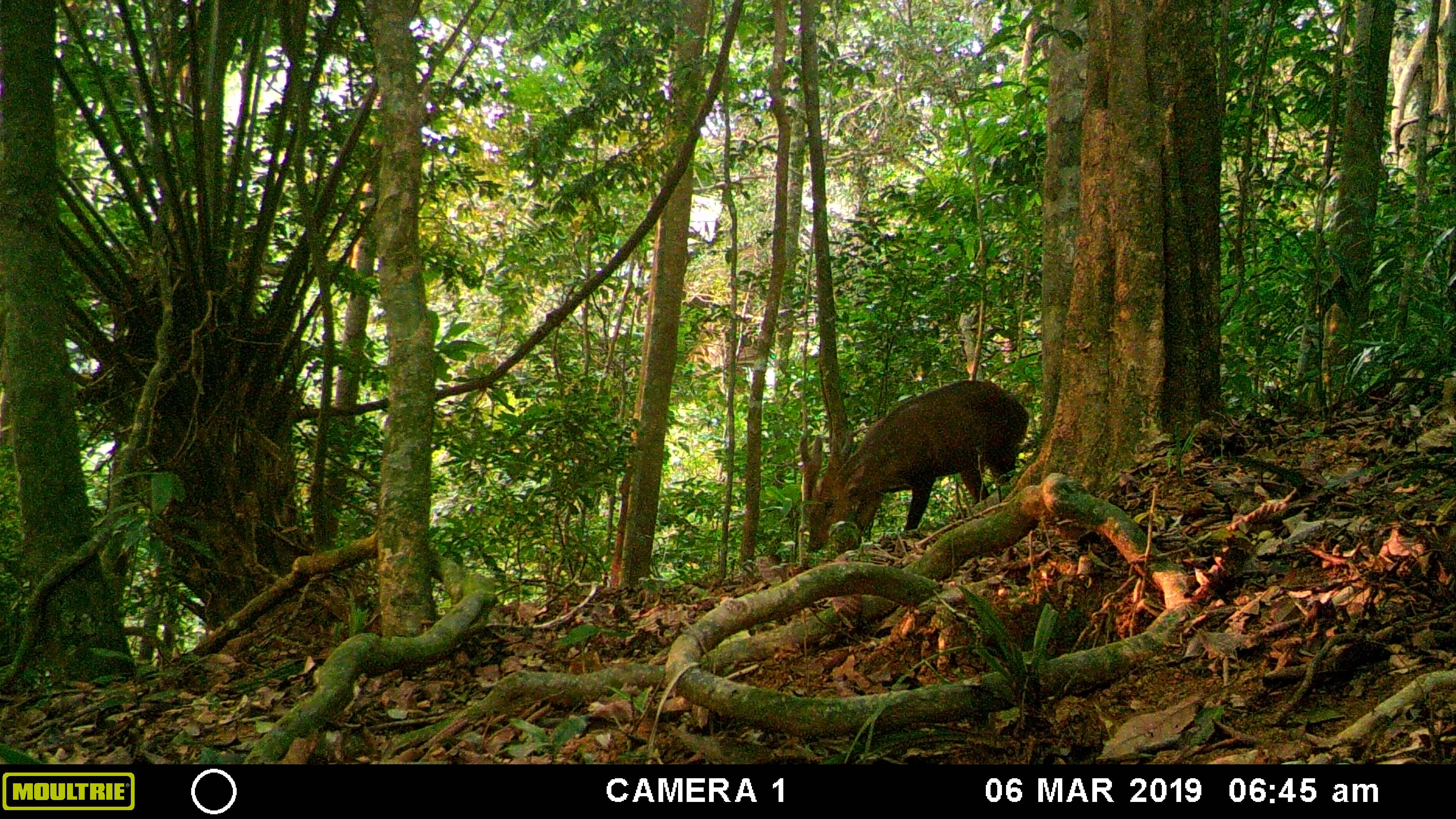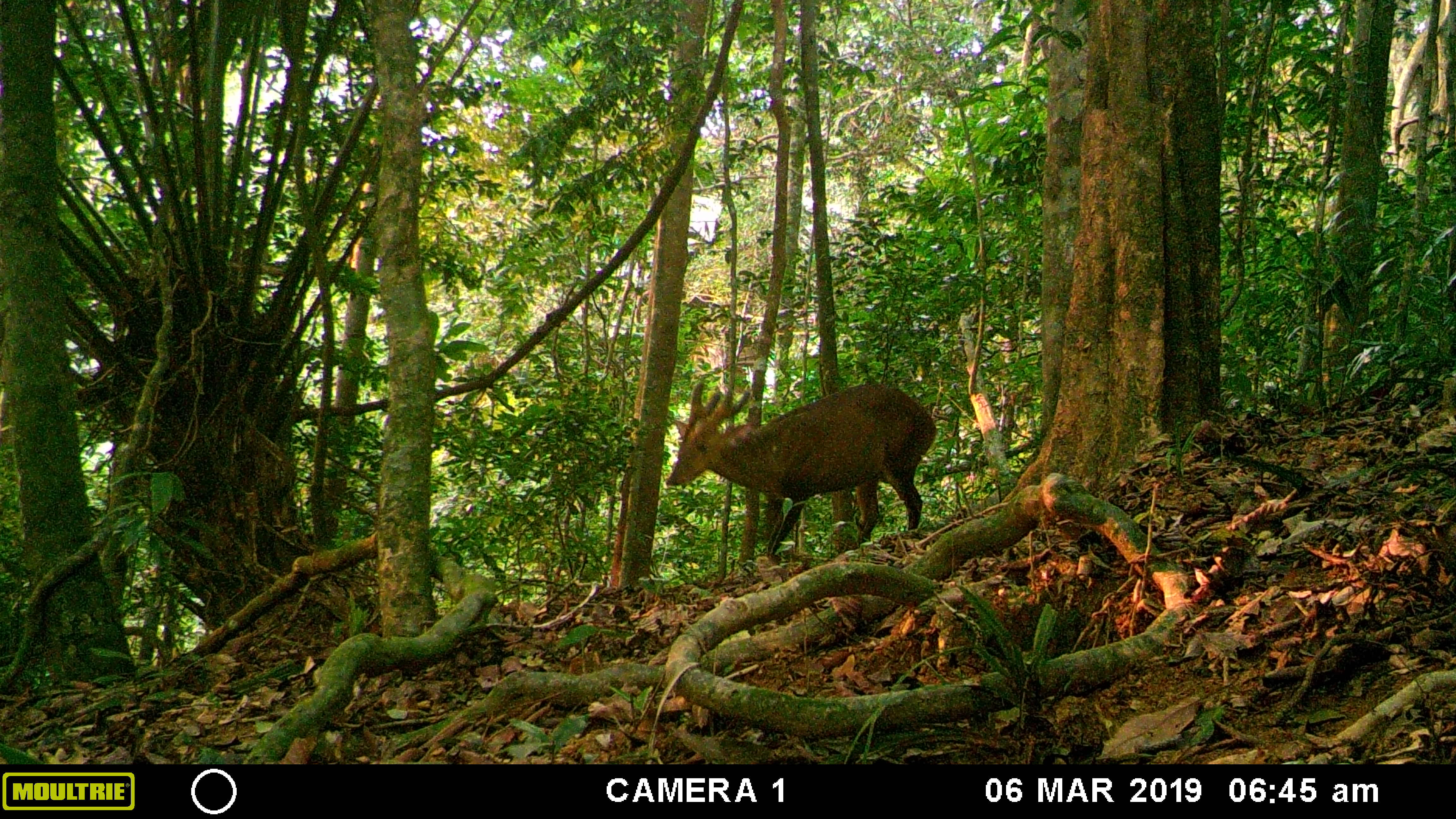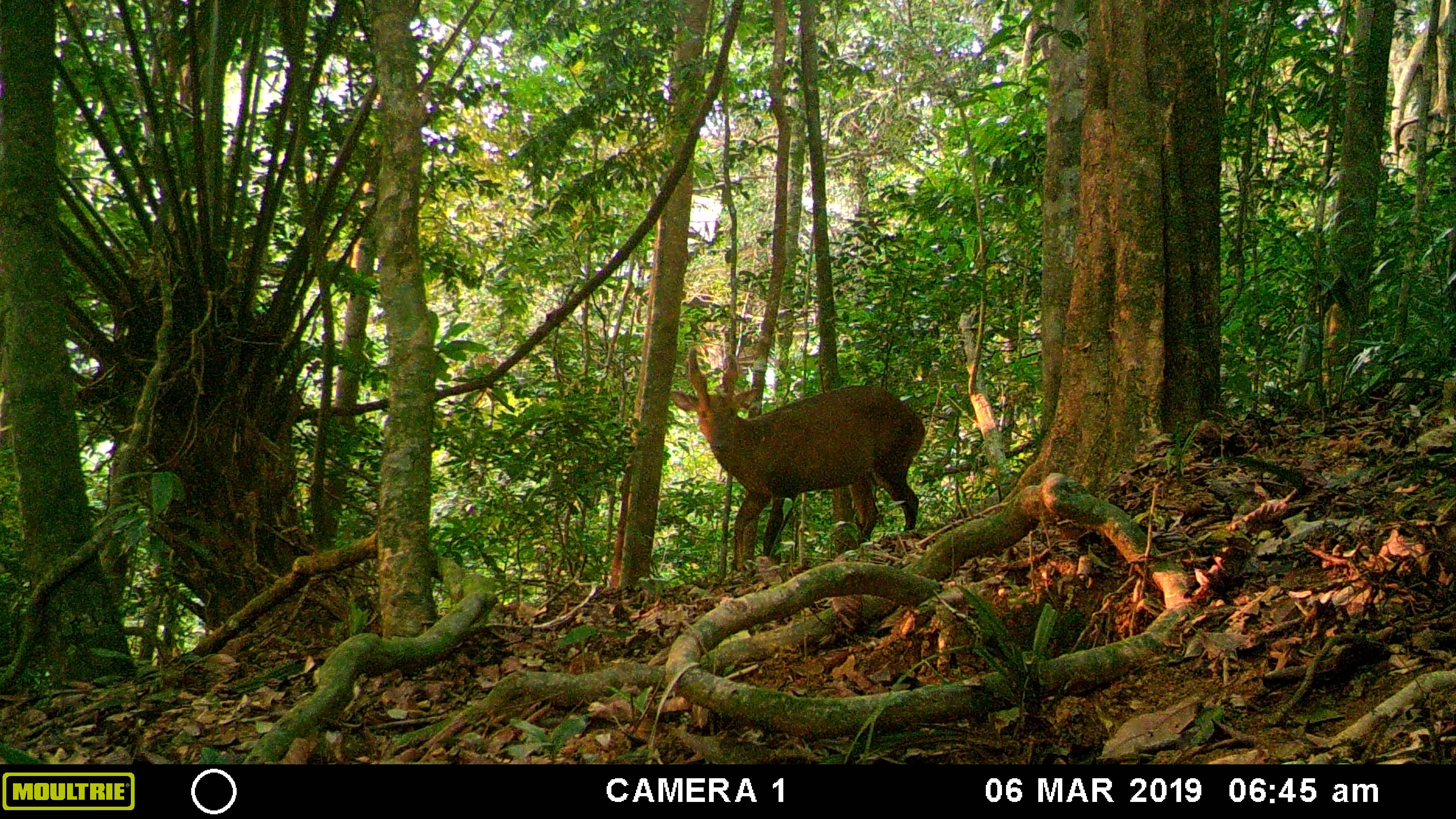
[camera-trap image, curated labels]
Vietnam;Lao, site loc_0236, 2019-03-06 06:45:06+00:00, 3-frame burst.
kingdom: Animalia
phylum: Chordata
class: Mammalia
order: Artiodactyla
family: Cervidae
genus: Muntiacus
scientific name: Muntiacus vuquangensis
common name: large-antlered muntjac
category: large antlered muntjac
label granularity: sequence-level